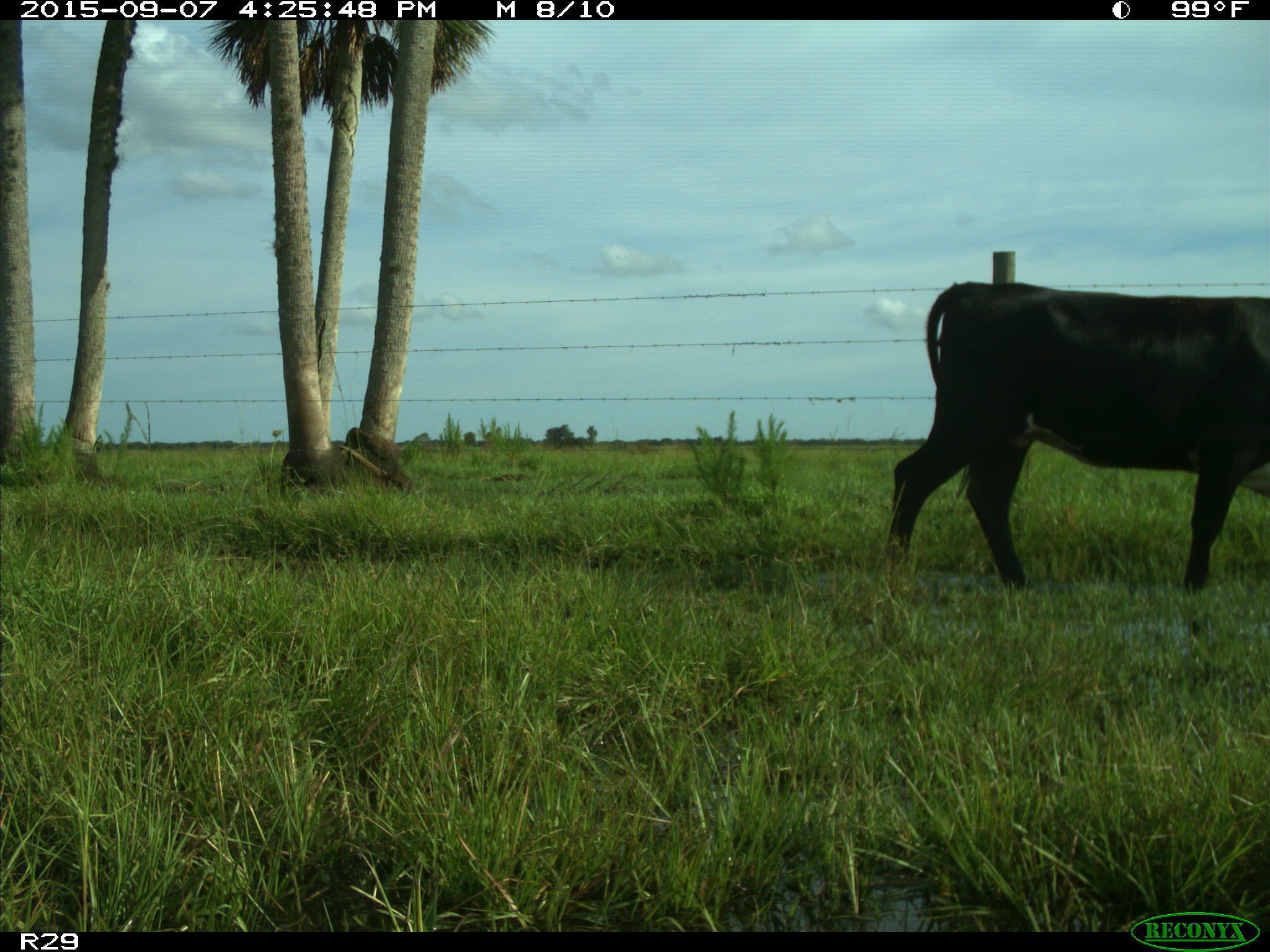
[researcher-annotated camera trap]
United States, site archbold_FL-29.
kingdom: Animalia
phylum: Chordata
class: Mammalia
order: Artiodactyla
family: Bovidae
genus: Bos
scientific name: Bos taurus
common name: domestic cow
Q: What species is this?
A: Bos taurus (domestic cow).